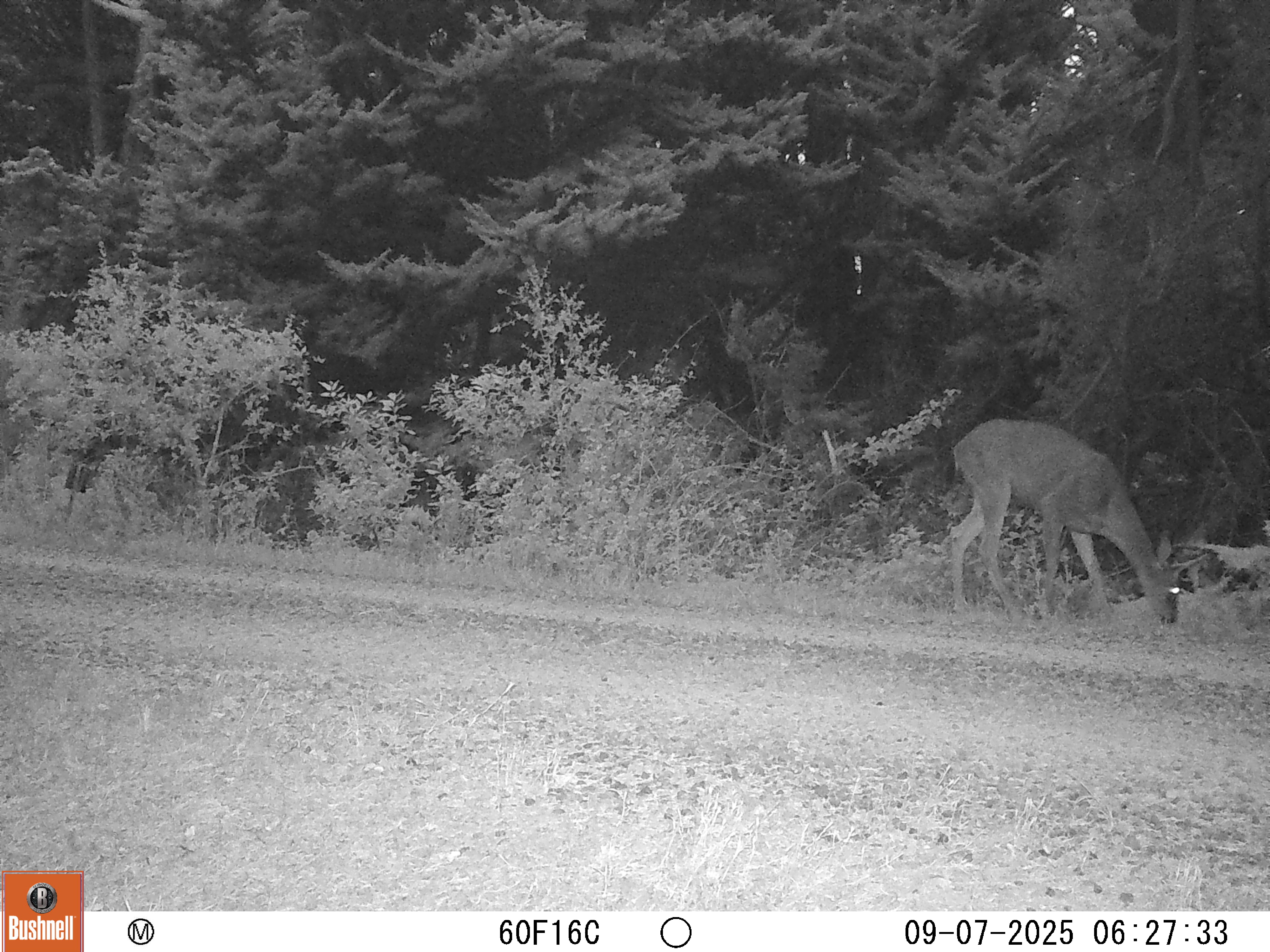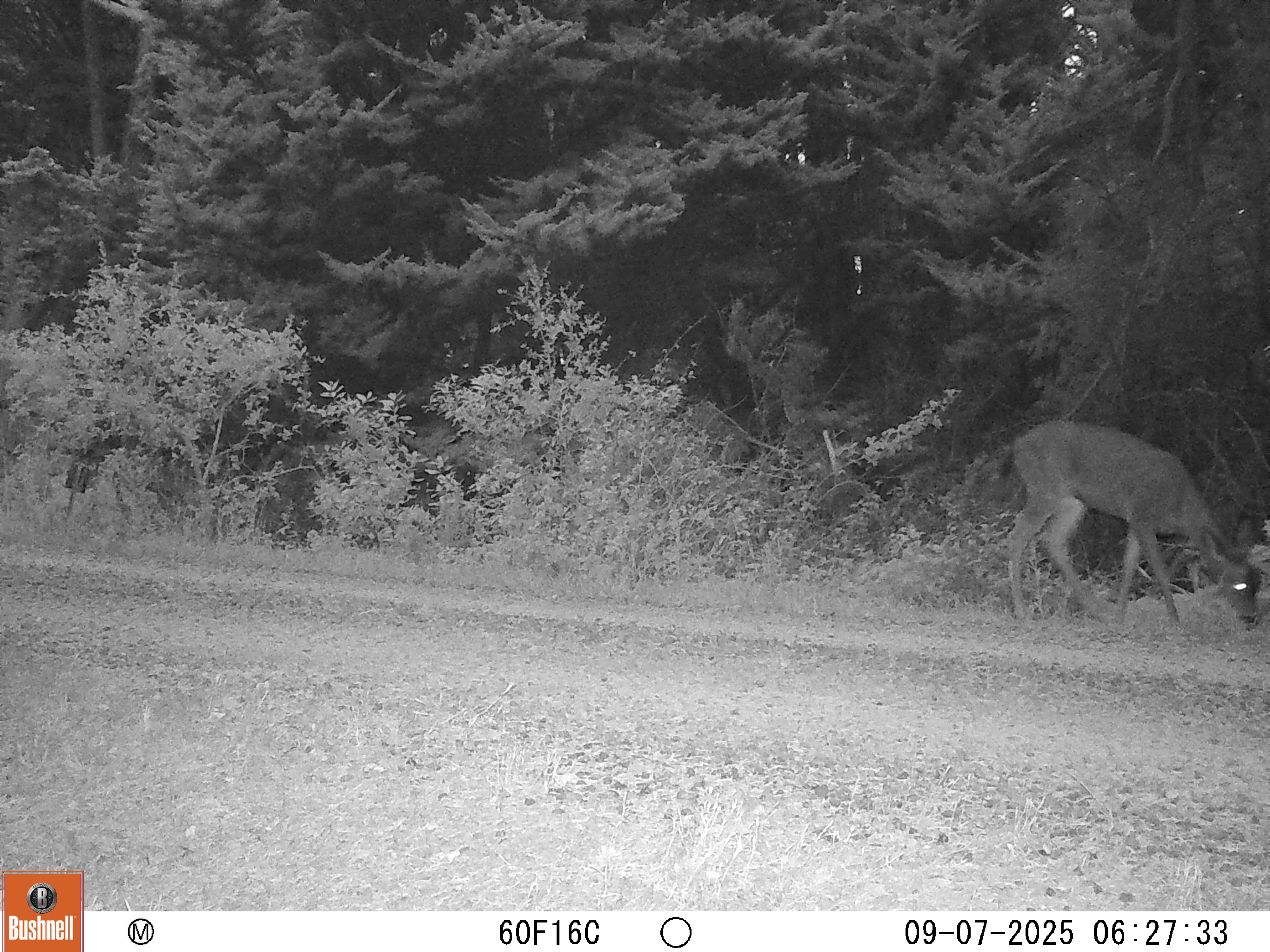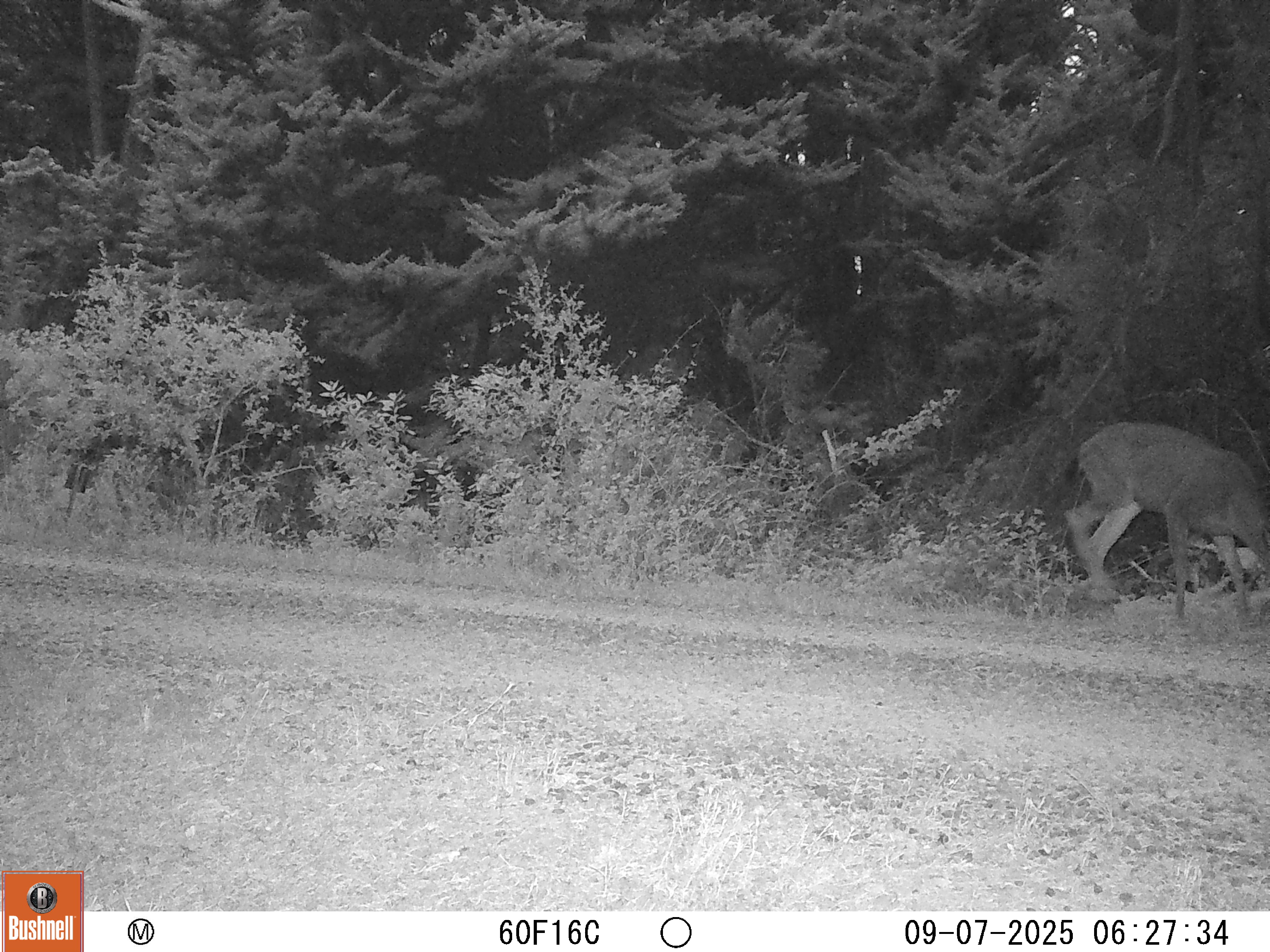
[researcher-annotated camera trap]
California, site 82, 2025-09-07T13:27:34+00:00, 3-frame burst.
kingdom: Animalia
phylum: Chordata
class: Mammalia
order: Artiodactyla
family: Cervidae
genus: Odocoileus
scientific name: Odocoileus hemionus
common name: mule deer